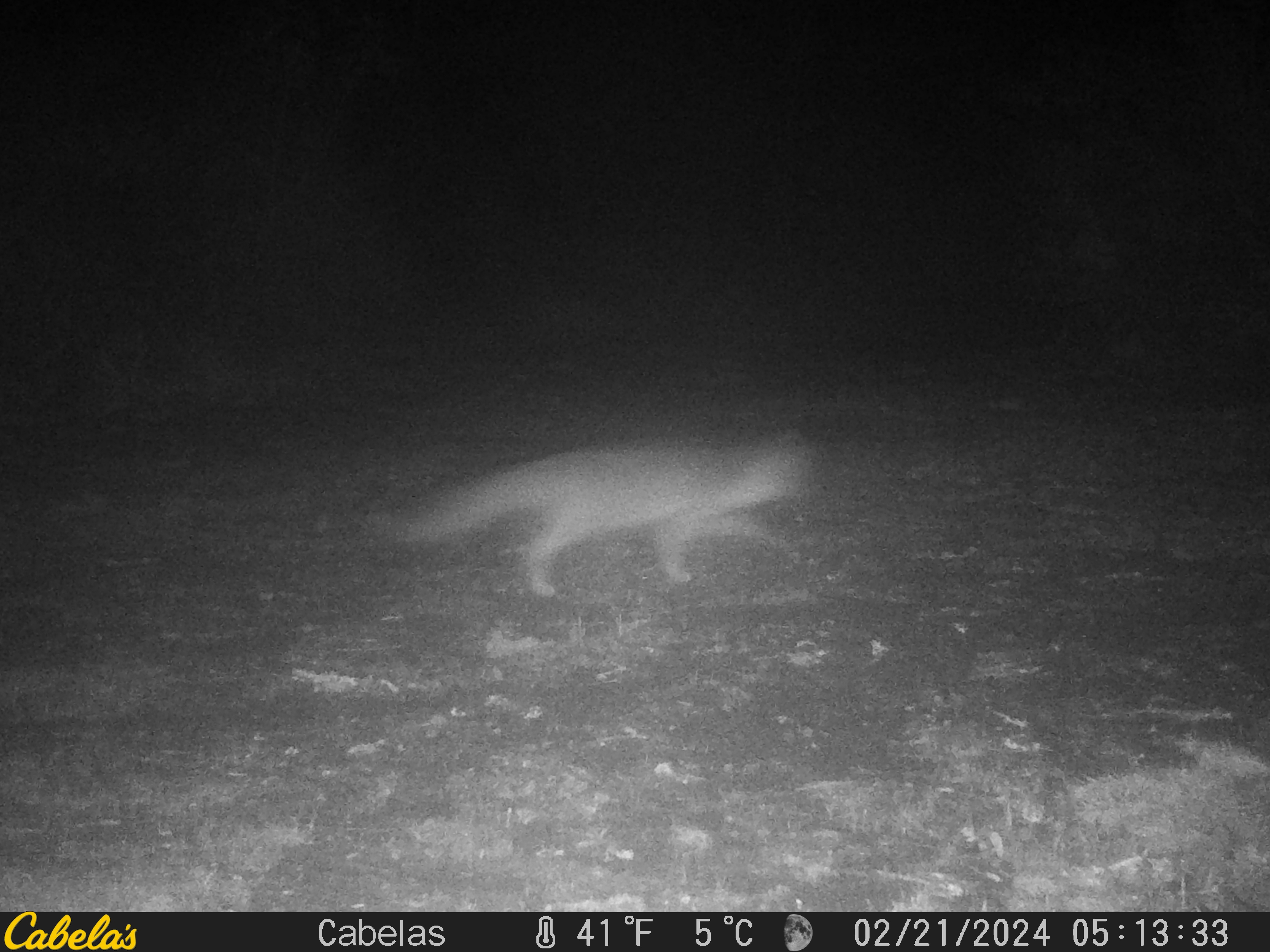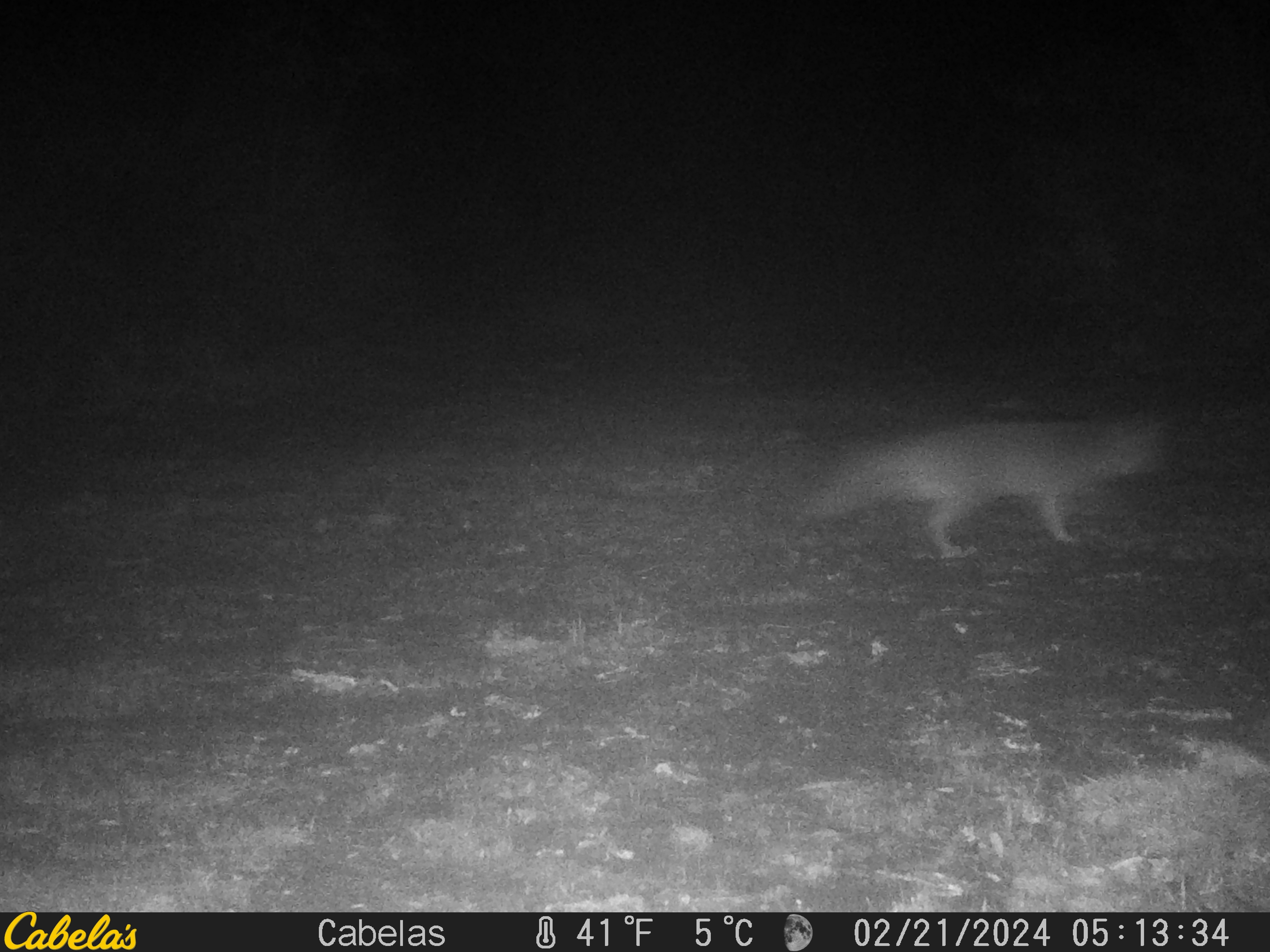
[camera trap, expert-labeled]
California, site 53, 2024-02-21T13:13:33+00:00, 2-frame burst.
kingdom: Animalia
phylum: Chordata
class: Mammalia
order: Carnivora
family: Canidae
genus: Urocyon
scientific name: Urocyon cinereoargenteus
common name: gray fox